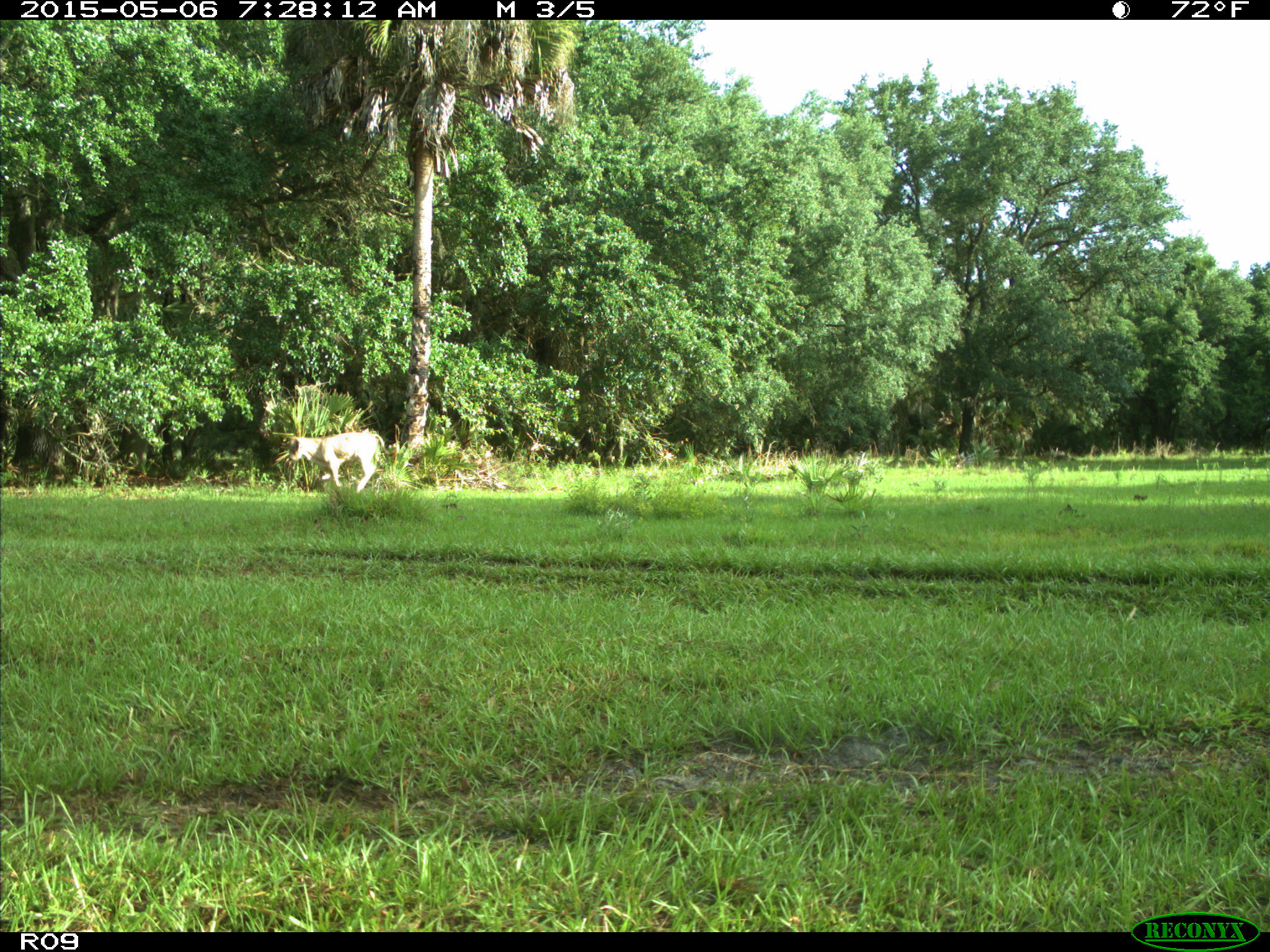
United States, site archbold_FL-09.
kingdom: Animalia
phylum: Chordata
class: Mammalia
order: Artiodactyla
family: Bovidae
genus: Bos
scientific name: Bos taurus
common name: domestic cow